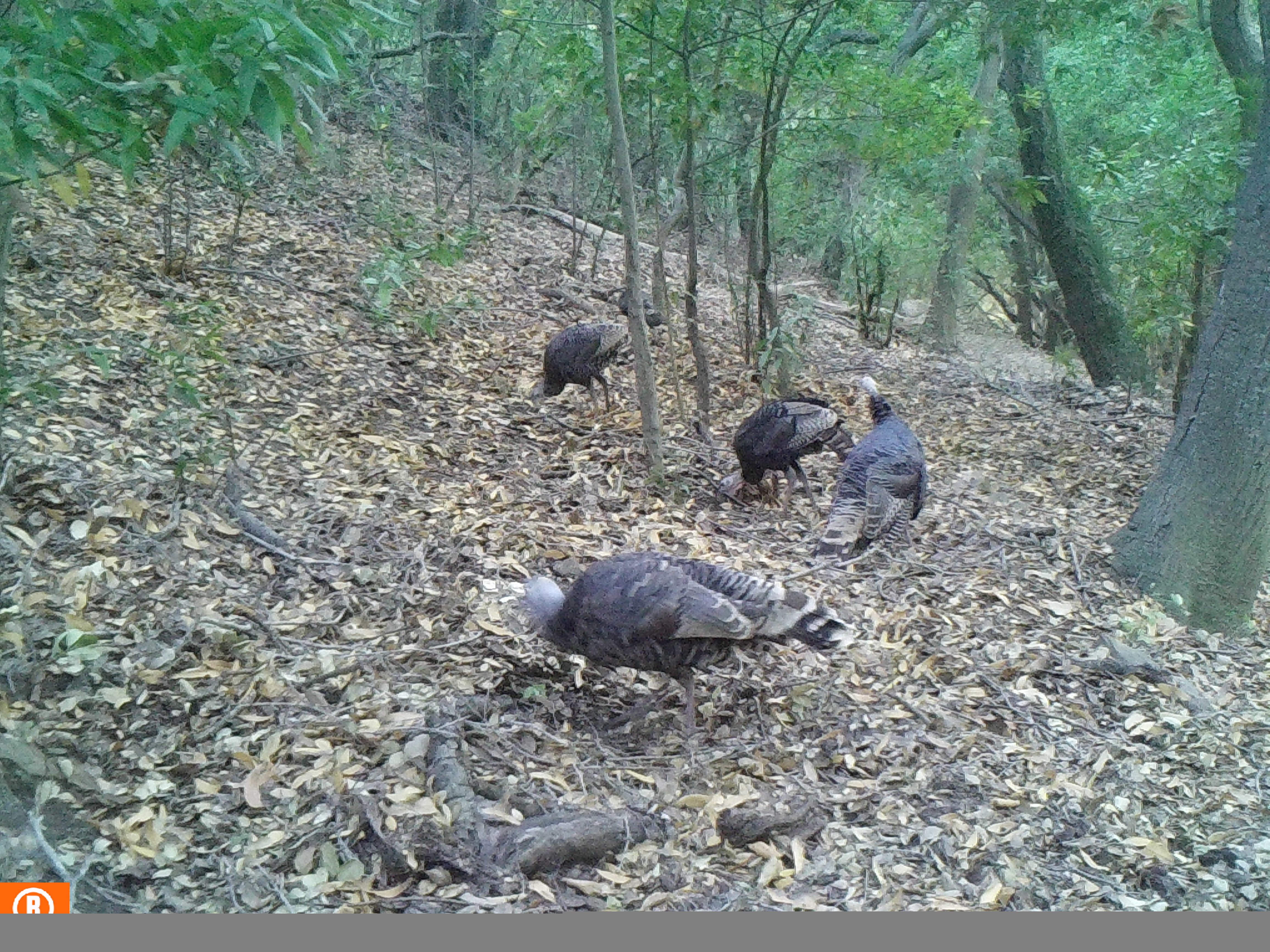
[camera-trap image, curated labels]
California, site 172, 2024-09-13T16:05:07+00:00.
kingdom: Animalia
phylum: Chordata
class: Aves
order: Galliformes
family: Phasianidae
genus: Meleagris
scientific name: Meleagris gallopavo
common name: turkey